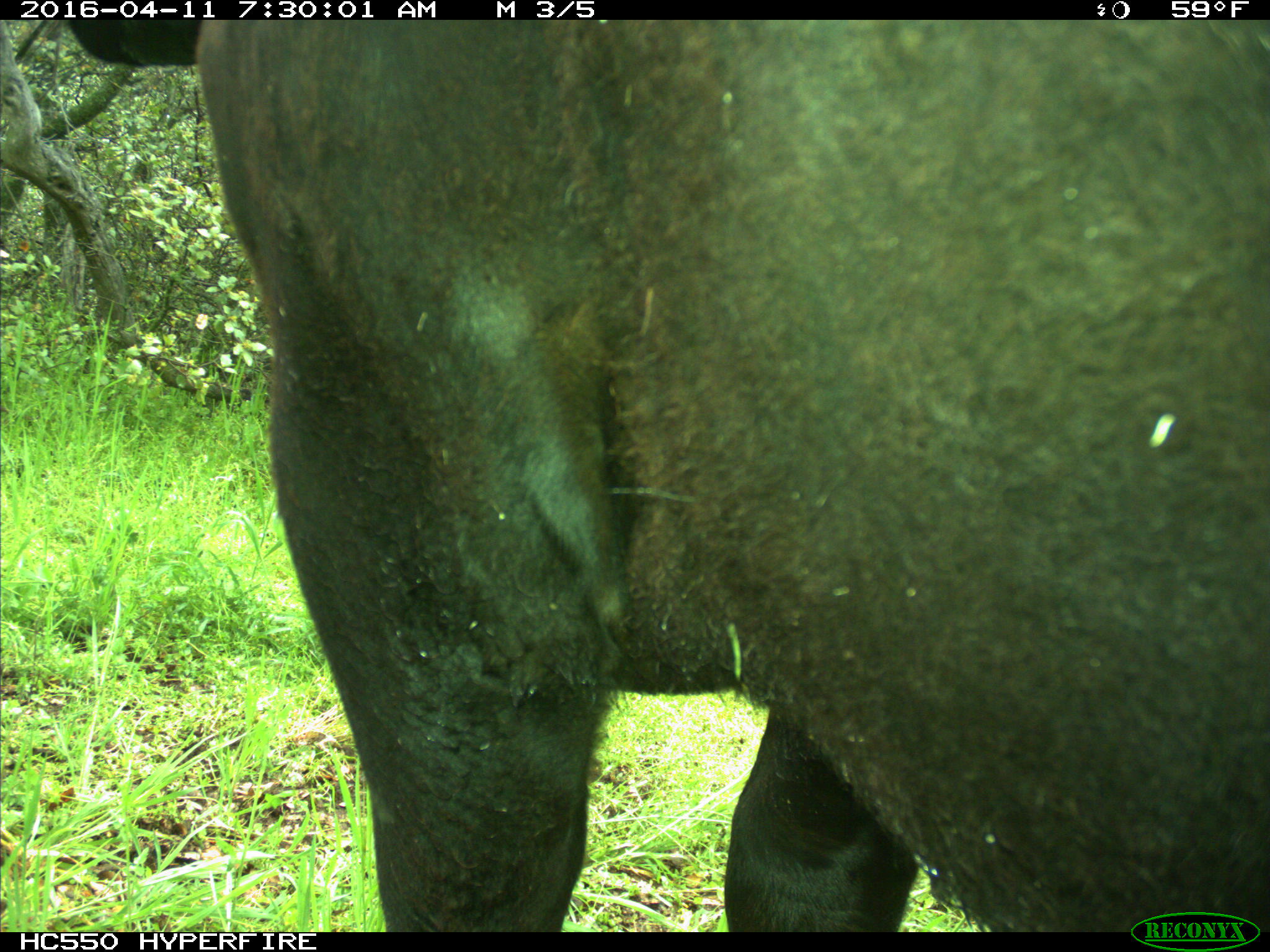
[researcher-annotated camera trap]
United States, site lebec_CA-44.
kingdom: Animalia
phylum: Chordata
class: Mammalia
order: Artiodactyla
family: Bovidae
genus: Bos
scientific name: Bos taurus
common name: domestic cow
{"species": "Bos taurus (domestic cow)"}